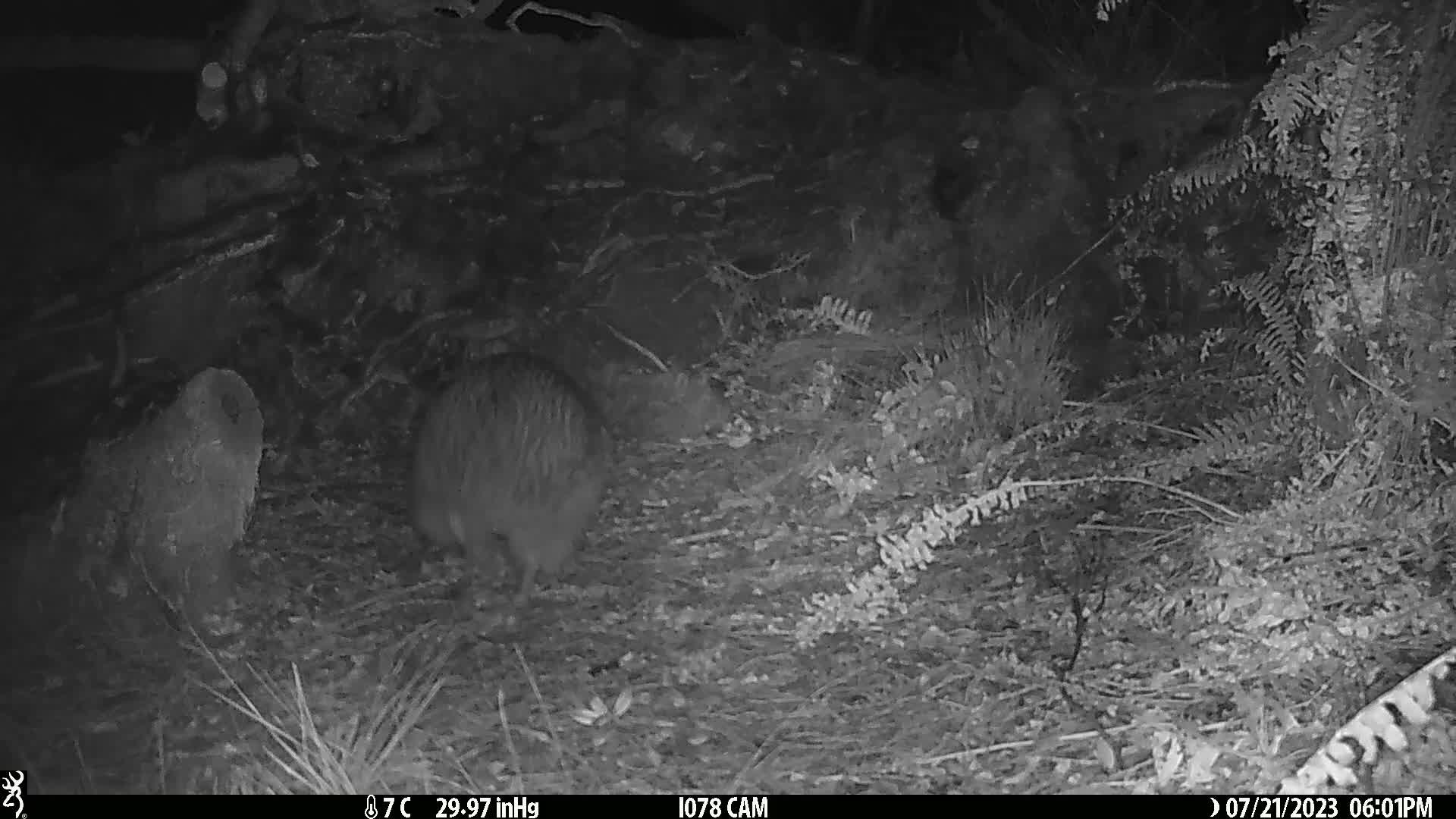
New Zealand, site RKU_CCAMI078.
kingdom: Animalia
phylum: Chordata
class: Aves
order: Apterygiformes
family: Apterygidae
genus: Apteryx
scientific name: Apteryx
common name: kiwi